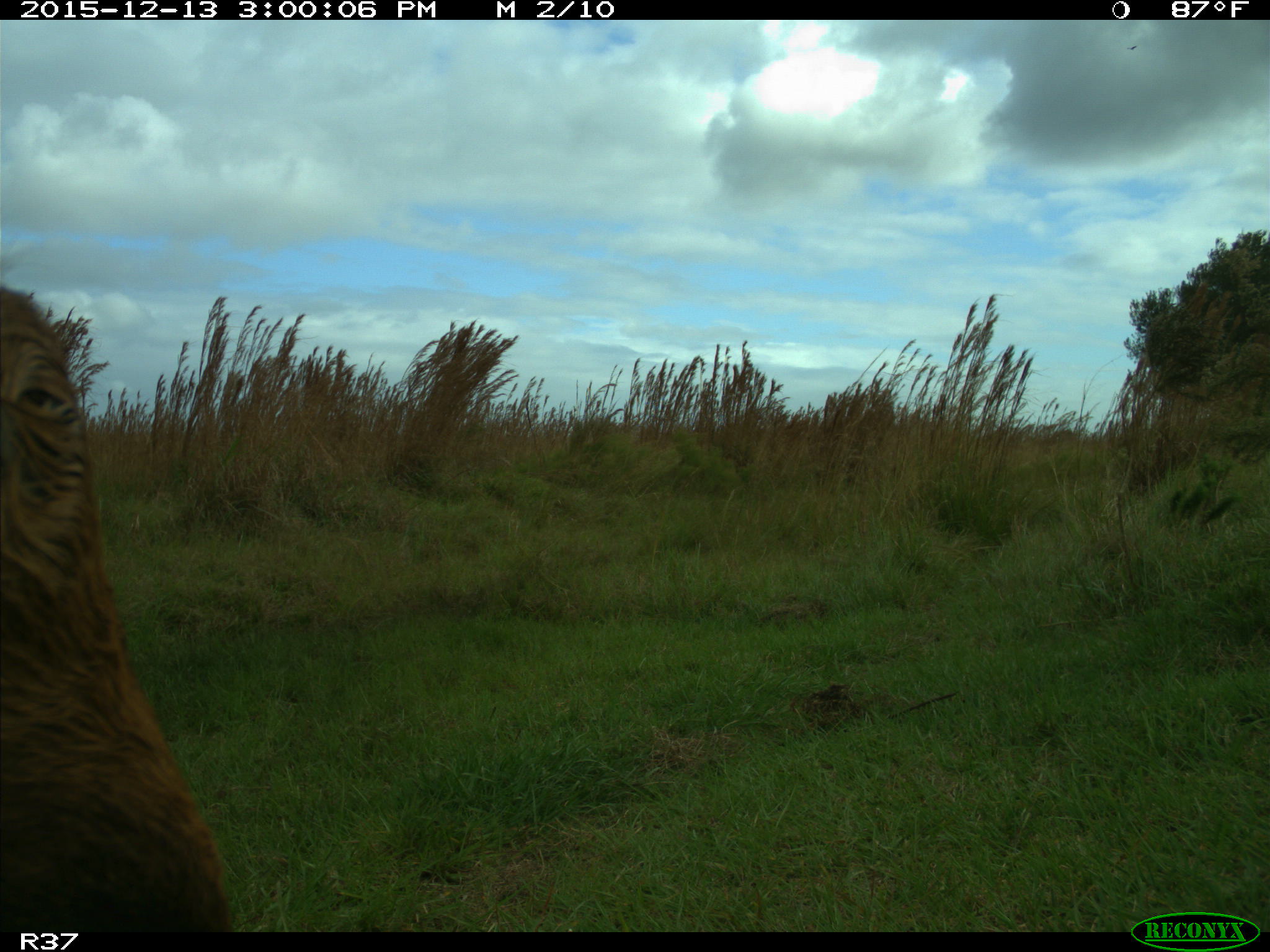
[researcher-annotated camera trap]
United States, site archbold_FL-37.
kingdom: Animalia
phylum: Chordata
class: Mammalia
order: Artiodactyla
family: Bovidae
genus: Bos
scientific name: Bos taurus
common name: domestic cow